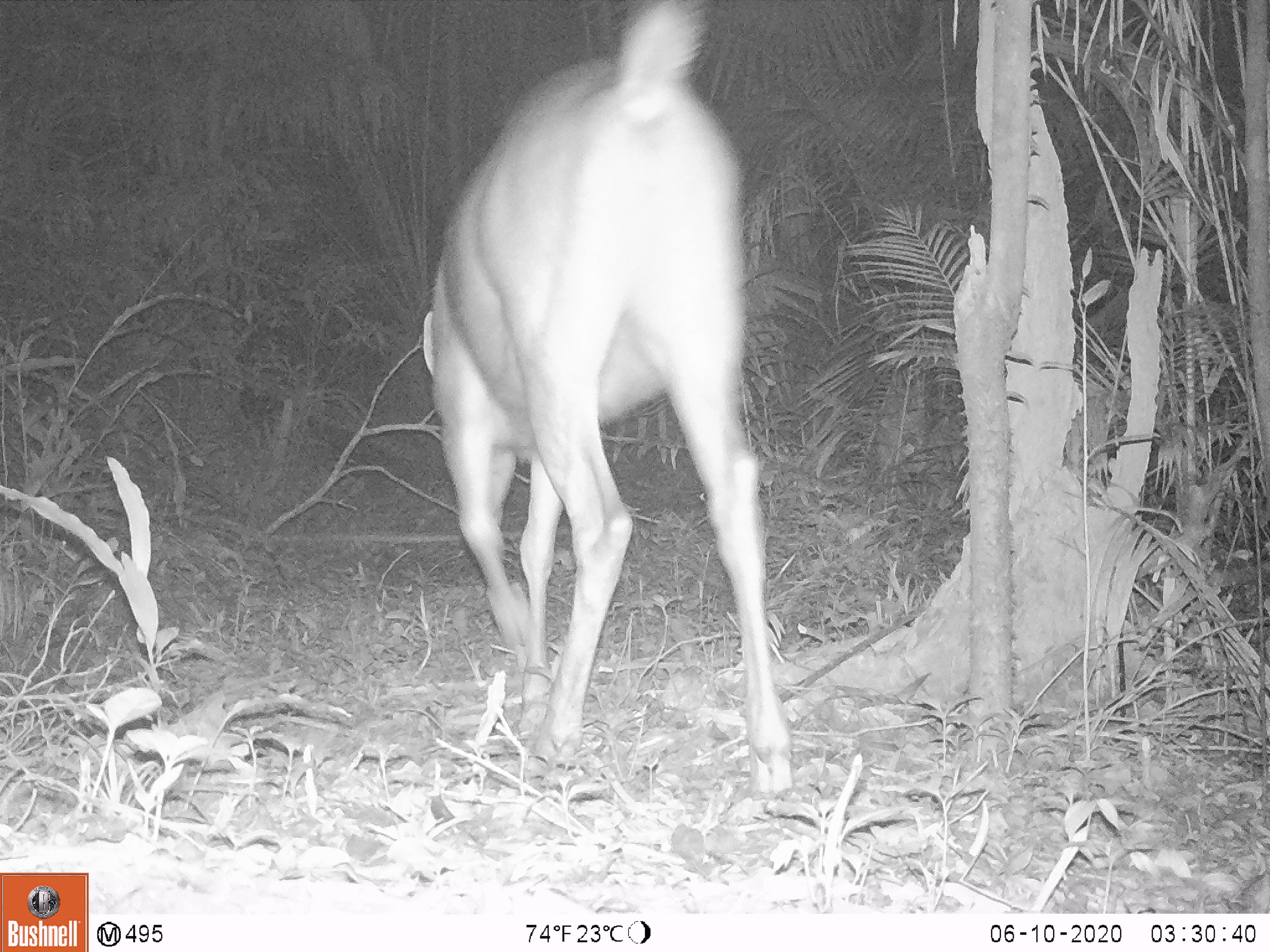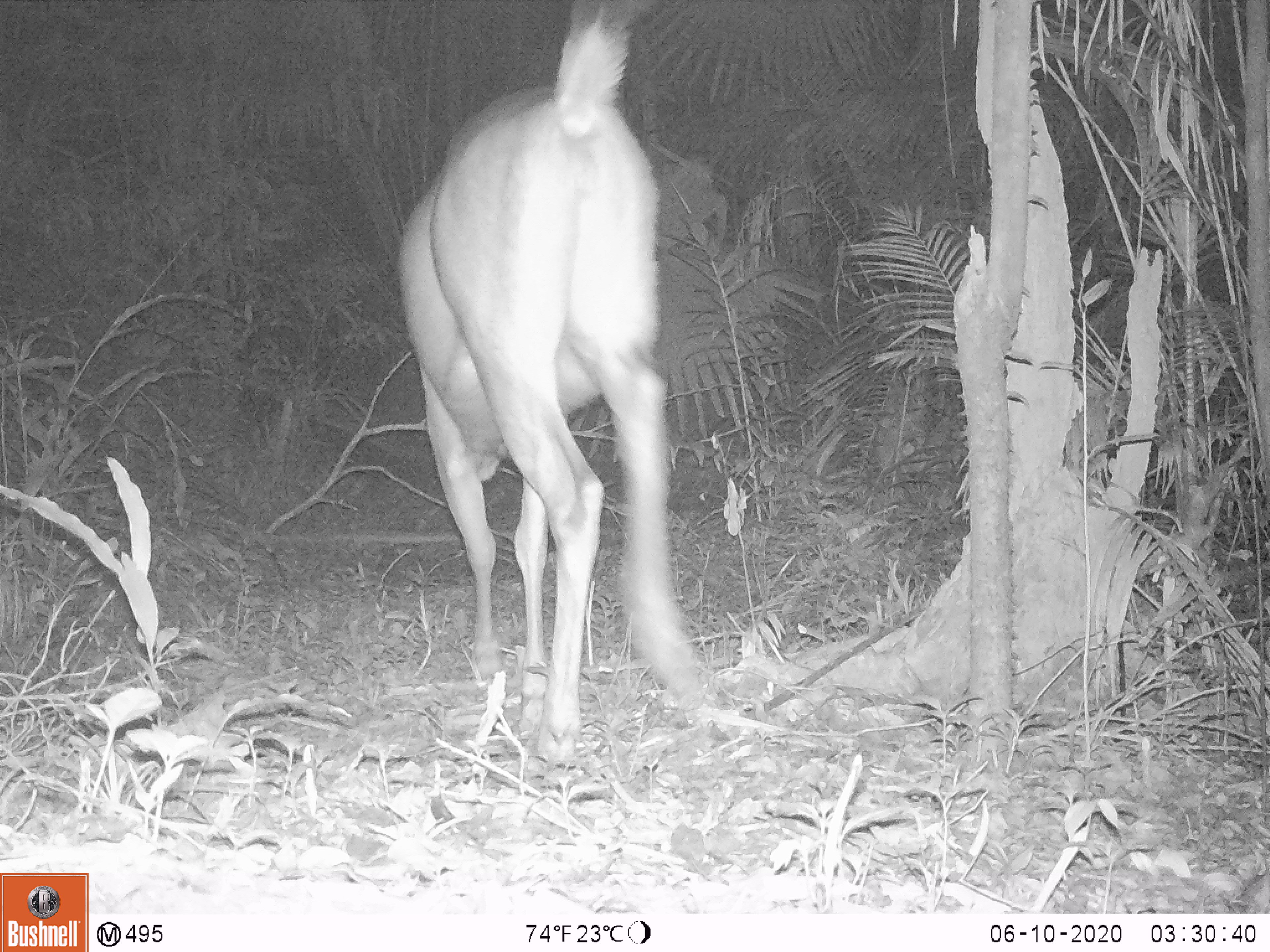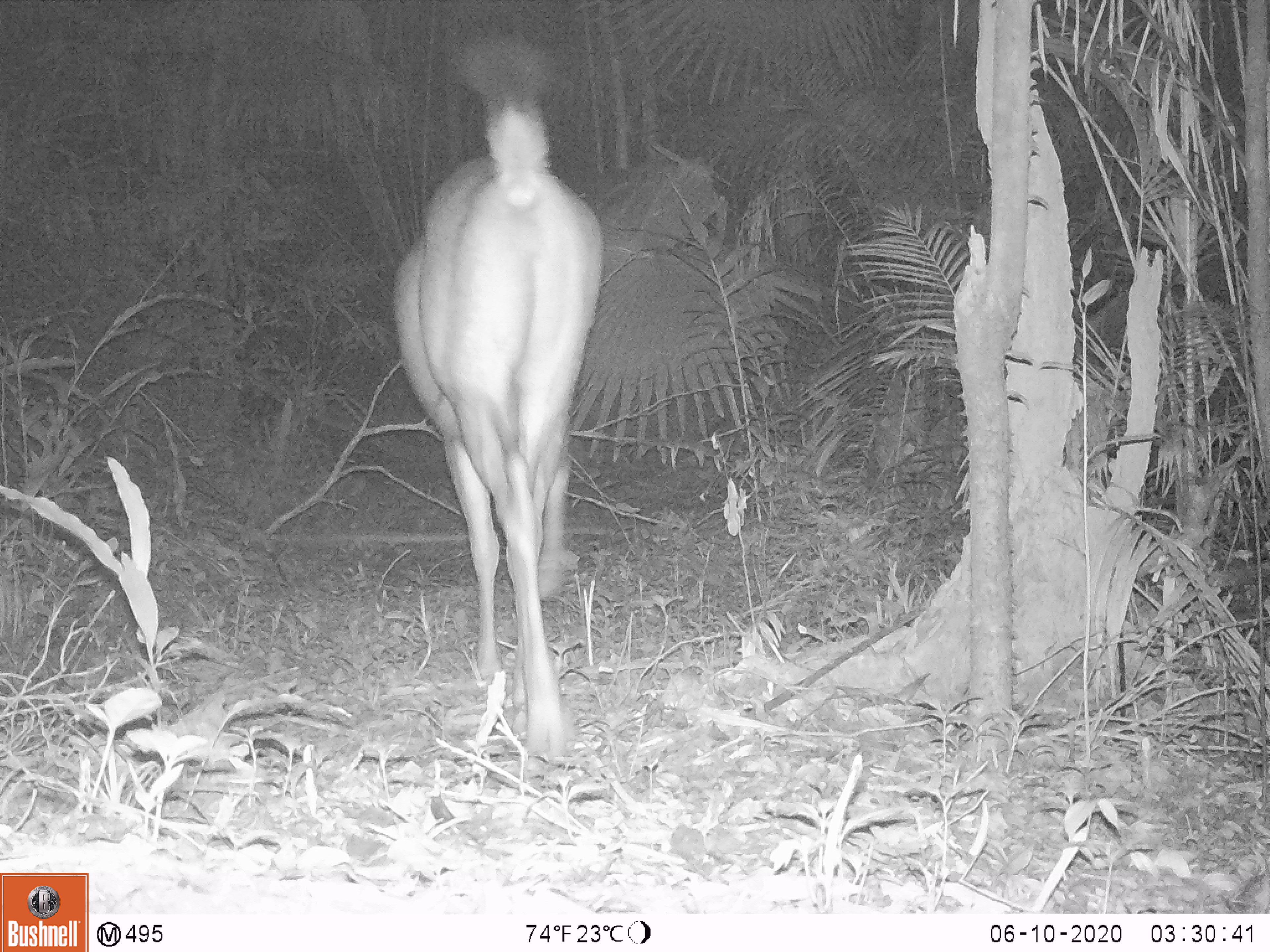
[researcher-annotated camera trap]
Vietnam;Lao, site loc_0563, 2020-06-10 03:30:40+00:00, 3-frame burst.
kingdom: Animalia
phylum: Chordata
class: Mammalia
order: Artiodactyla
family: Cervidae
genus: Rusa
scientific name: Rusa unicolor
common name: sambar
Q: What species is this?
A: Sambar (Rusa unicolor).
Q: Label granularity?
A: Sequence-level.